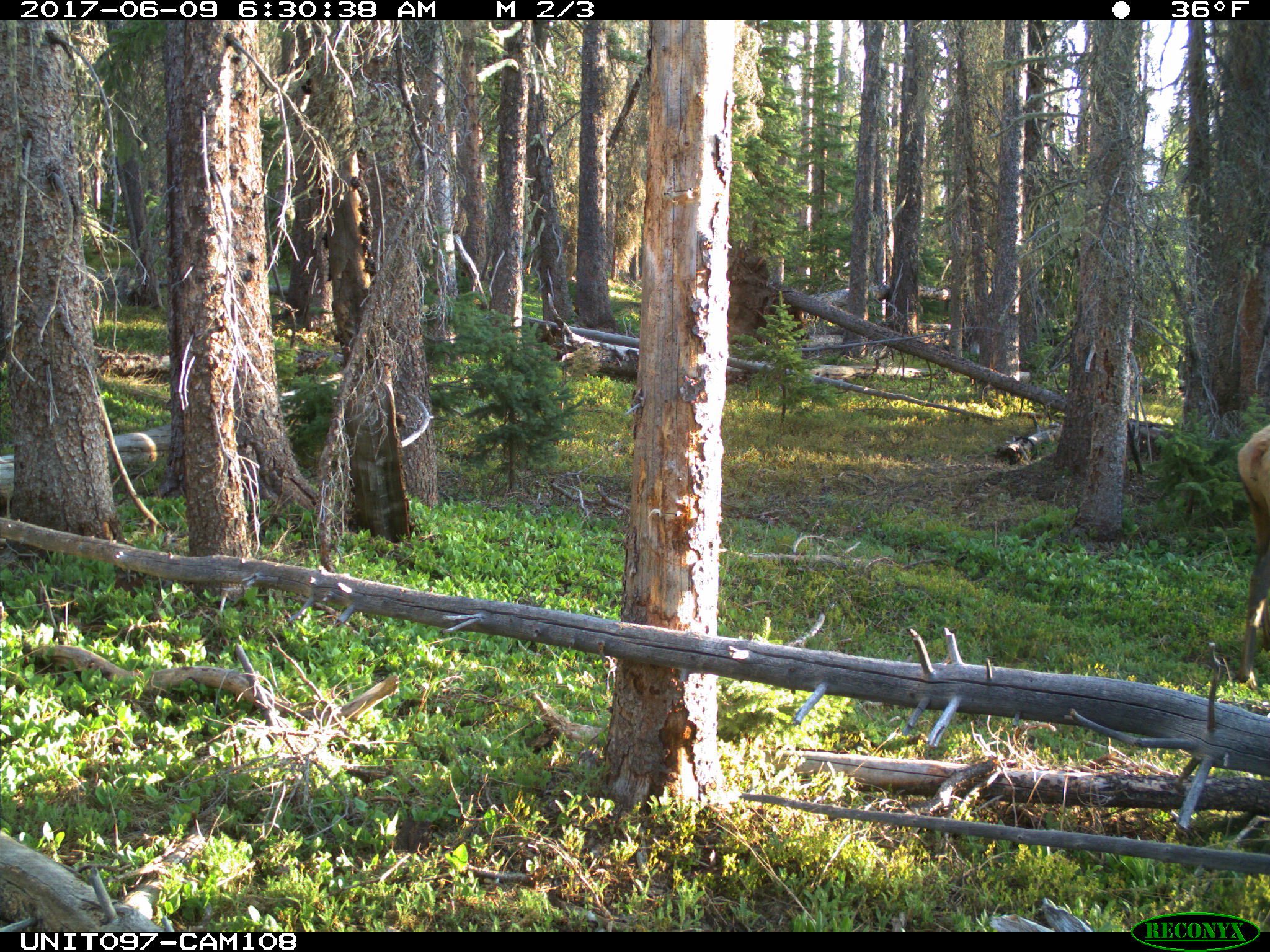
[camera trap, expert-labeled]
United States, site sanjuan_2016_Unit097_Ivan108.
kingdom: Animalia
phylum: Chordata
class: Mammalia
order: Artiodactyla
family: Cervidae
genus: Cervus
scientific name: Cervus elaphus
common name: red deer